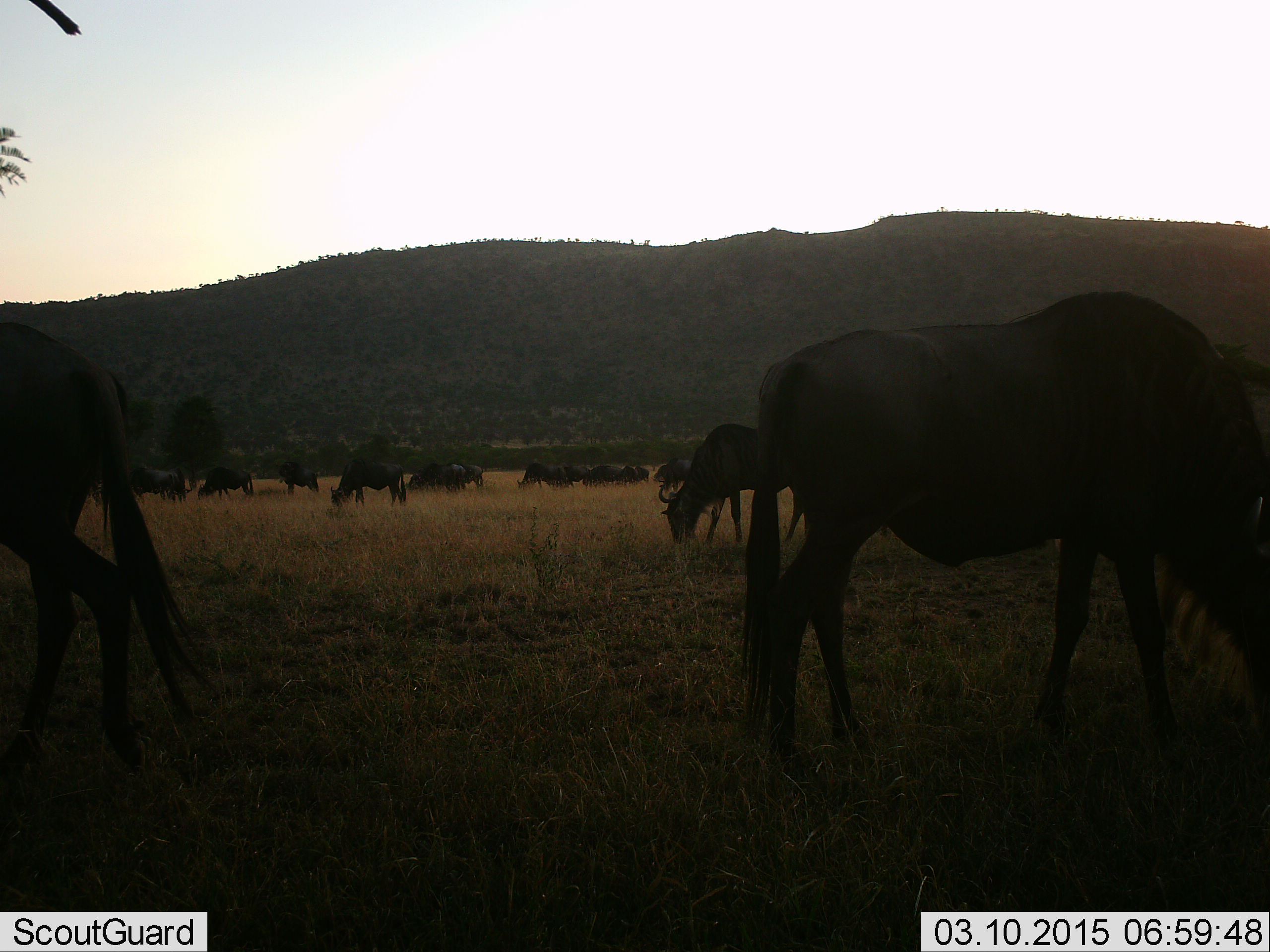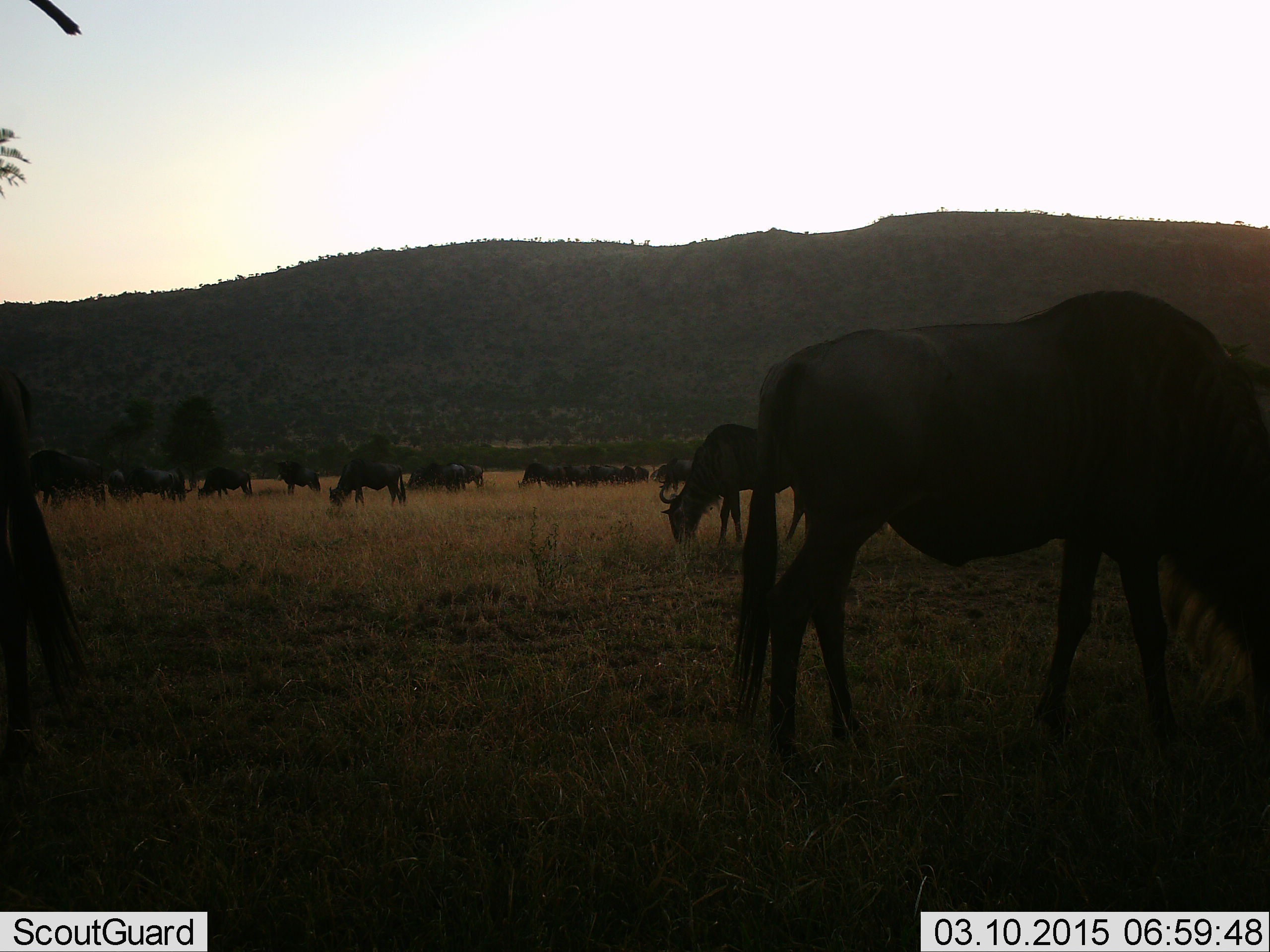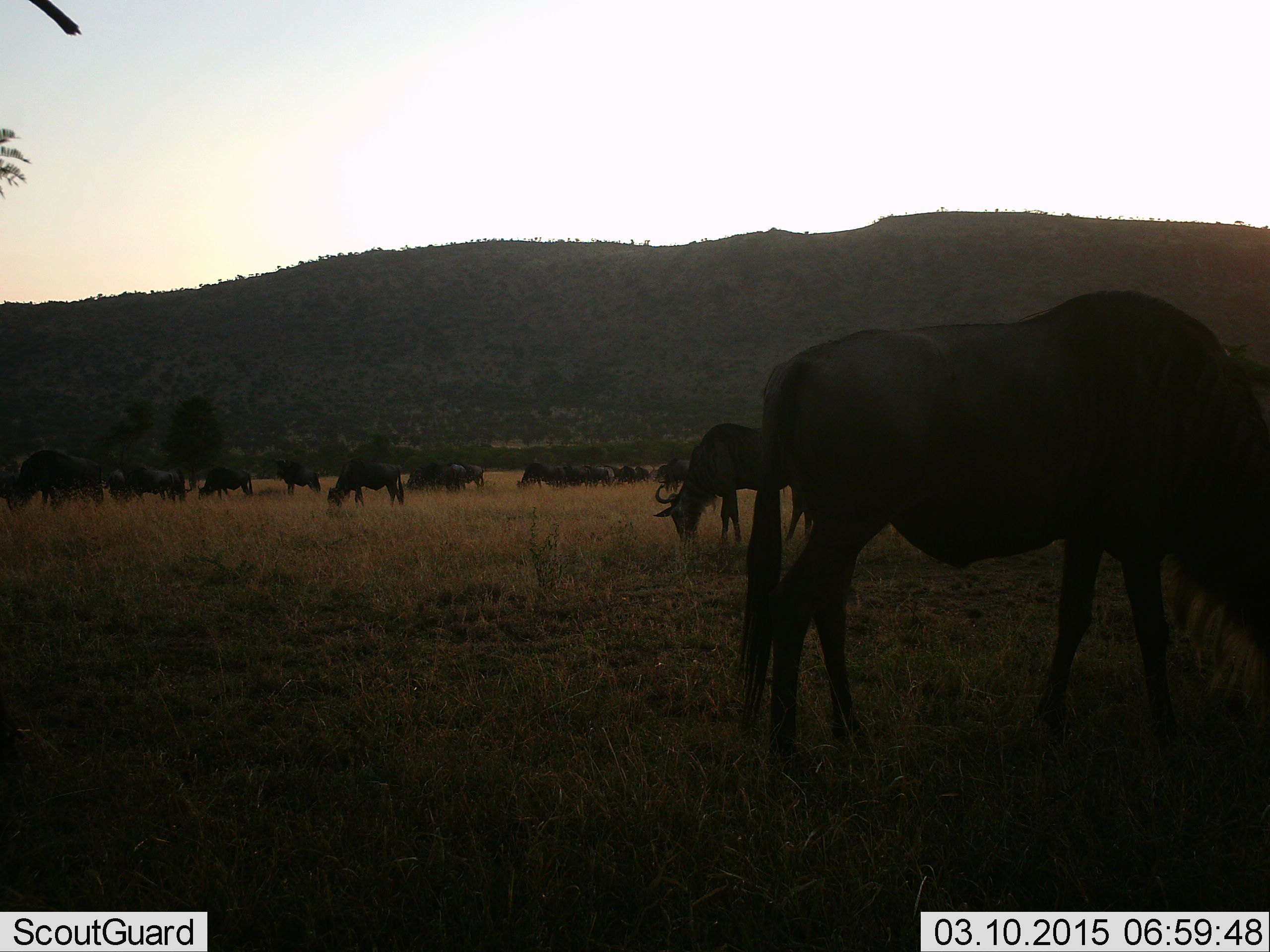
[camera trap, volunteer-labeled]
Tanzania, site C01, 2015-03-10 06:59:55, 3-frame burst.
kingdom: Animalia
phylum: Chordata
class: Mammalia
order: Artiodactyla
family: Bovidae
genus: Connochaetes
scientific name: Connochaetes taurinus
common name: blue wildebeest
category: wildebeest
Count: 11-50.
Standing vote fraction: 56%.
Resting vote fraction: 0%.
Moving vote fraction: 11%.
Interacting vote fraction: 0%.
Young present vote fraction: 0%.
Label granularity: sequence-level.